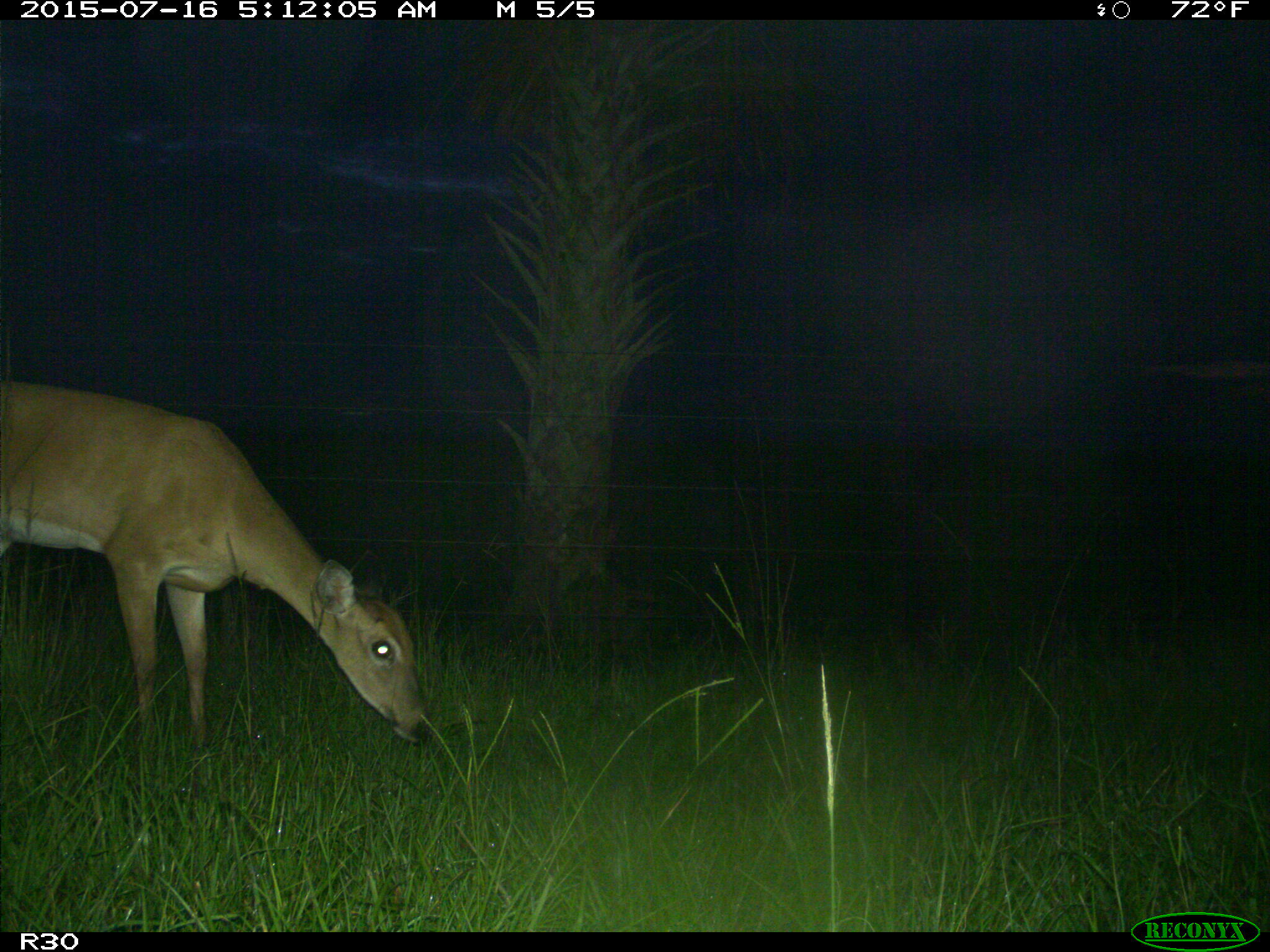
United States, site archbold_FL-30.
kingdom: Animalia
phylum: Chordata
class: Mammalia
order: Artiodactyla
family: Cervidae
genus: Odocoileus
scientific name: Odocoileus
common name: deer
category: unidentified deer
Unidentified deer (deer) (Odocoileus).